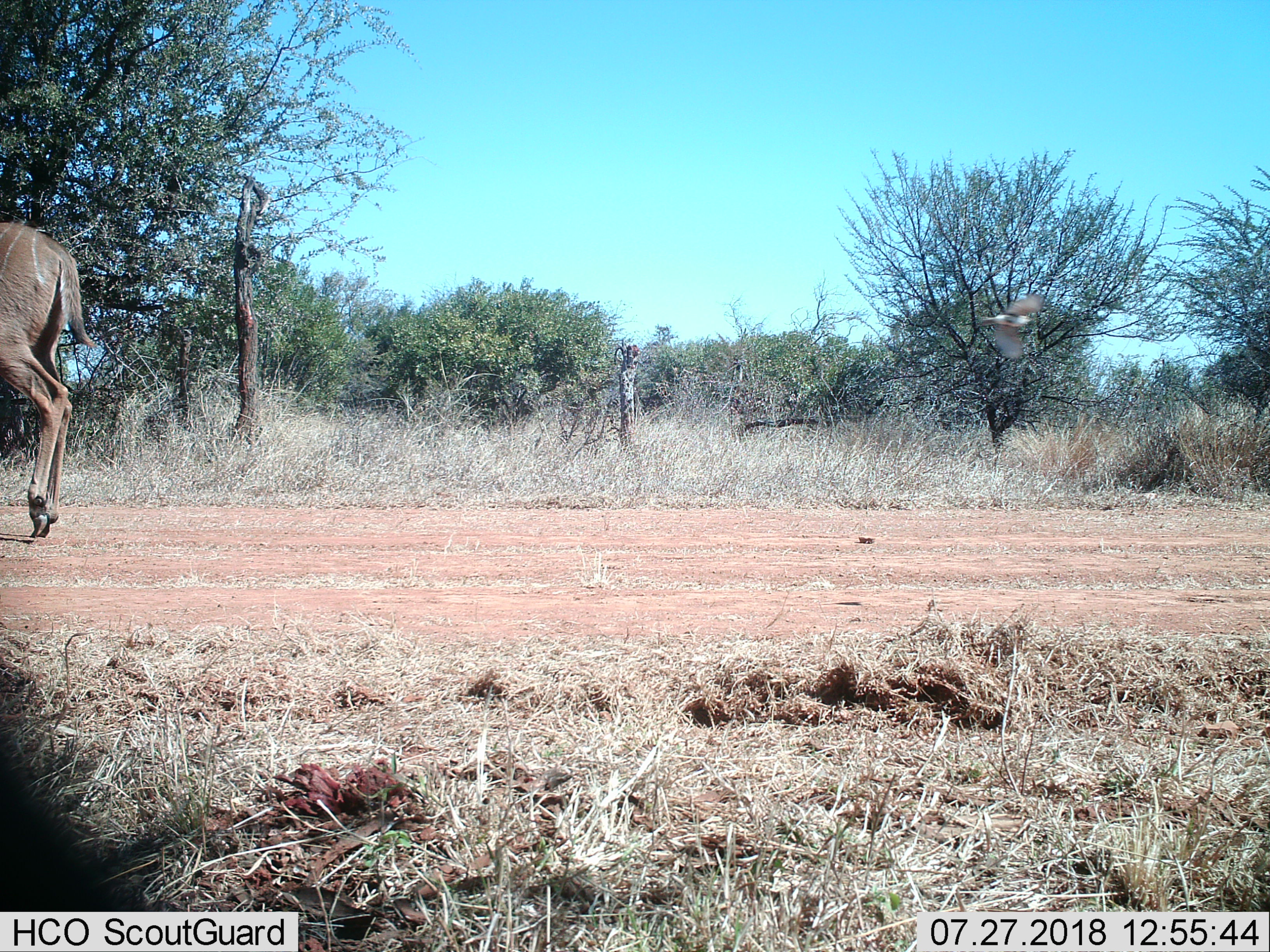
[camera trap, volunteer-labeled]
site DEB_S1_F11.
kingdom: Animalia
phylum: Chordata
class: Mammalia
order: Artiodactyla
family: Bovidae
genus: Tragelaphus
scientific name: Tragelaphus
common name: kudu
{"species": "kudu (Tragelaphus)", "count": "1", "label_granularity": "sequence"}